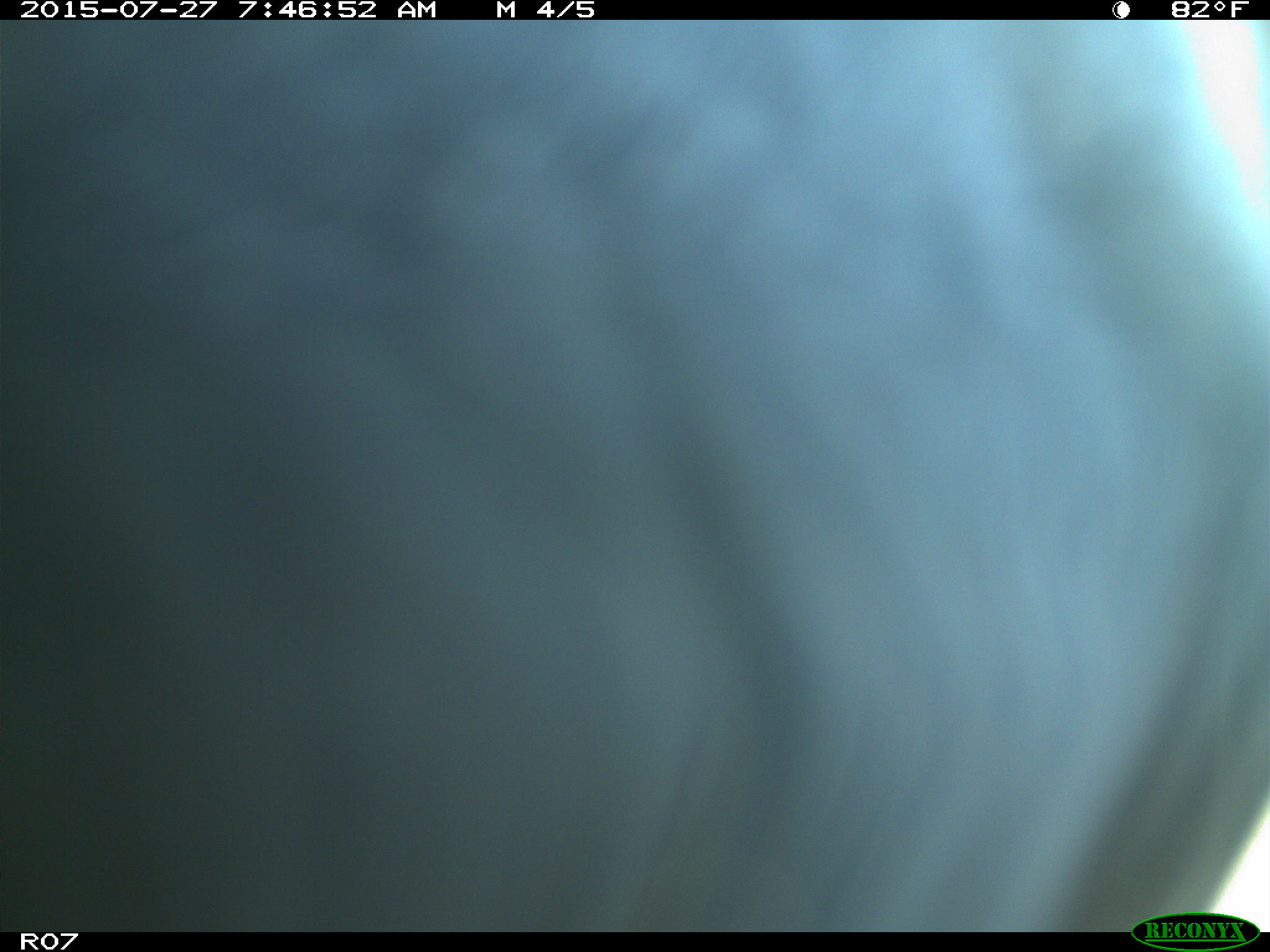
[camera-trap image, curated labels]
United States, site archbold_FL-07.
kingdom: Animalia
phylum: Chordata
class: Mammalia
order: Artiodactyla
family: Bovidae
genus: Bos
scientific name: Bos taurus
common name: domestic cow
Bos taurus (domestic cow).